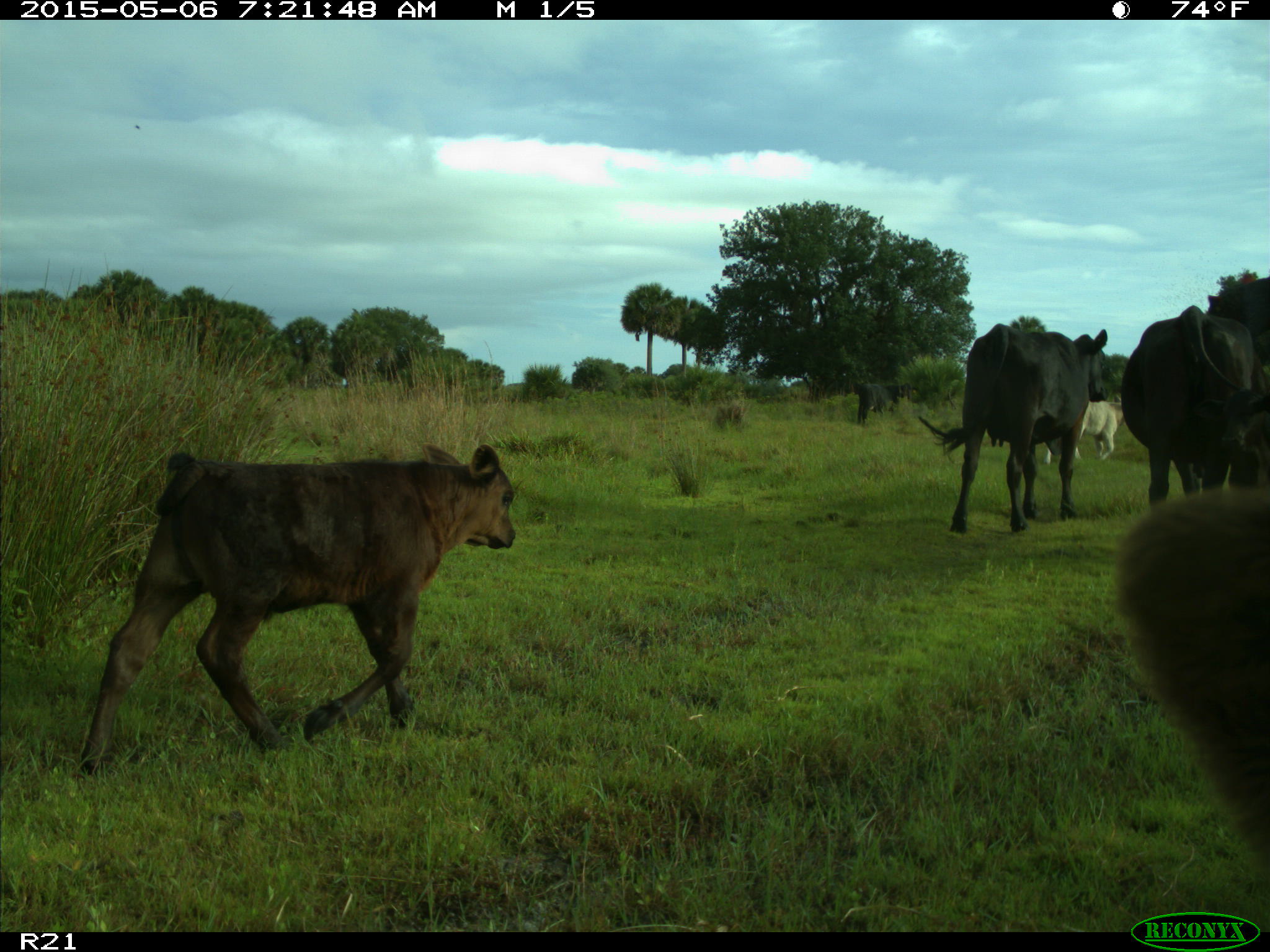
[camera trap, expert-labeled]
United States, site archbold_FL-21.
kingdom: Animalia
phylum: Chordata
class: Mammalia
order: Artiodactyla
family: Bovidae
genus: Bos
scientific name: Bos taurus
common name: domestic cow